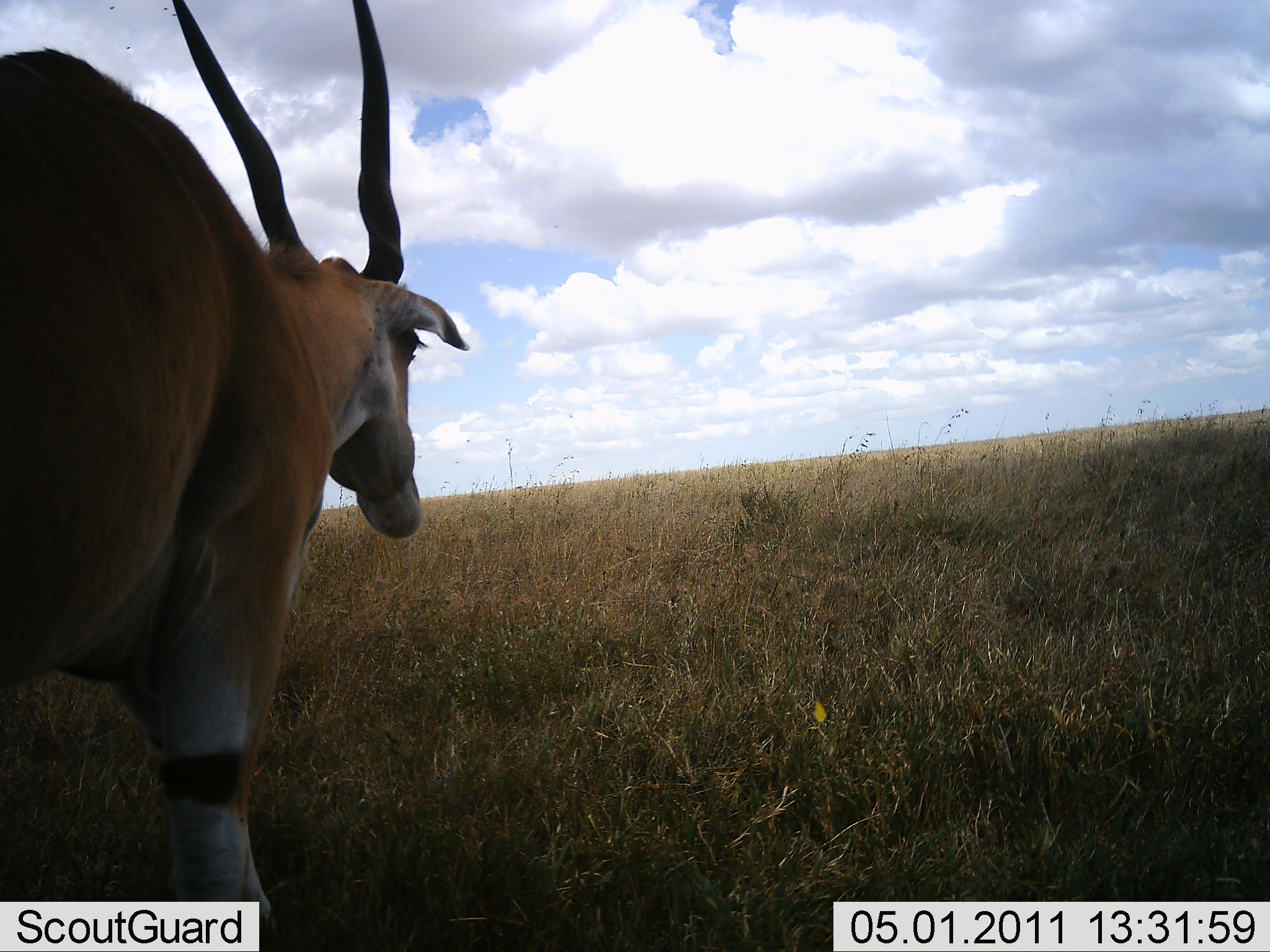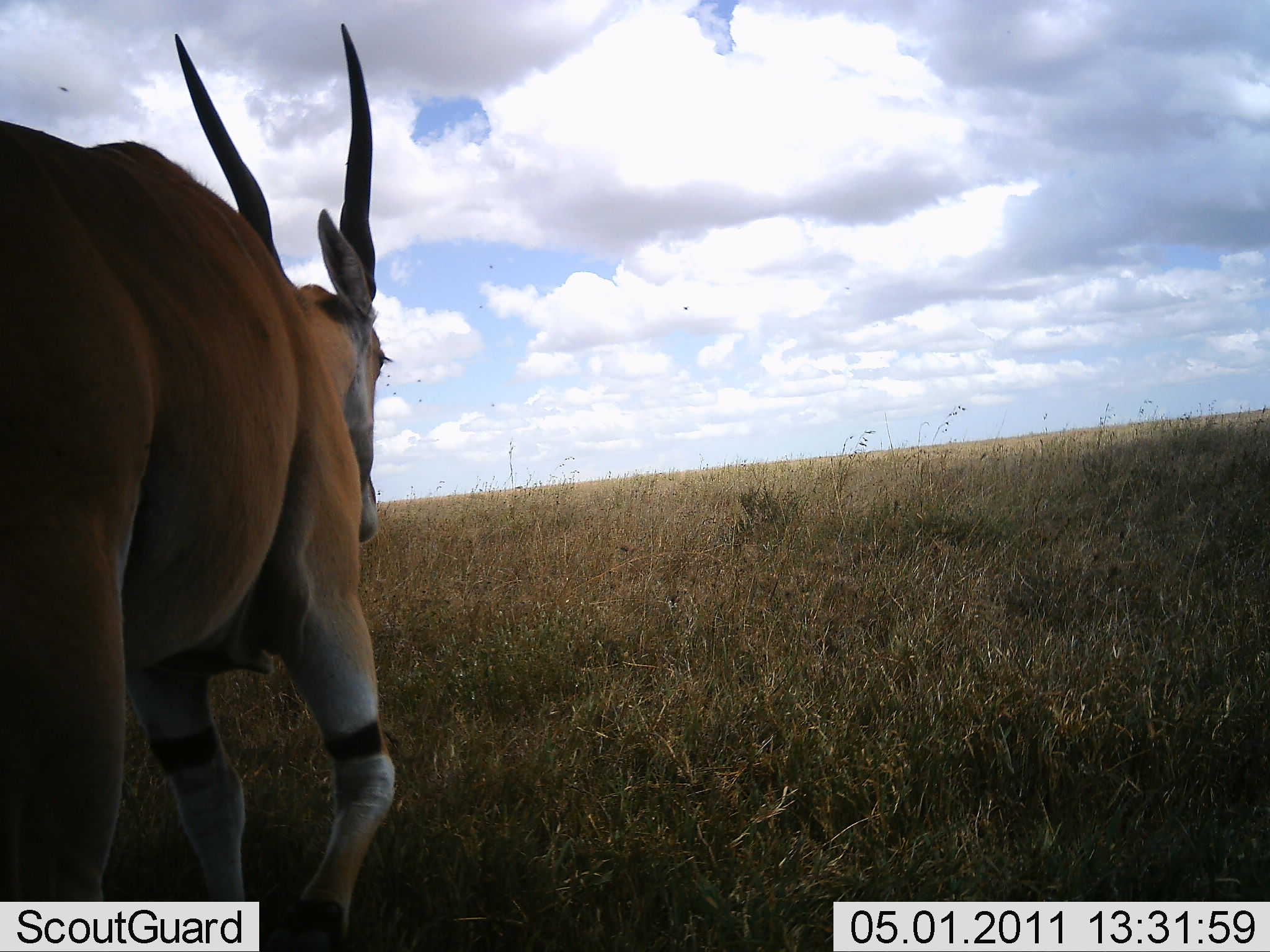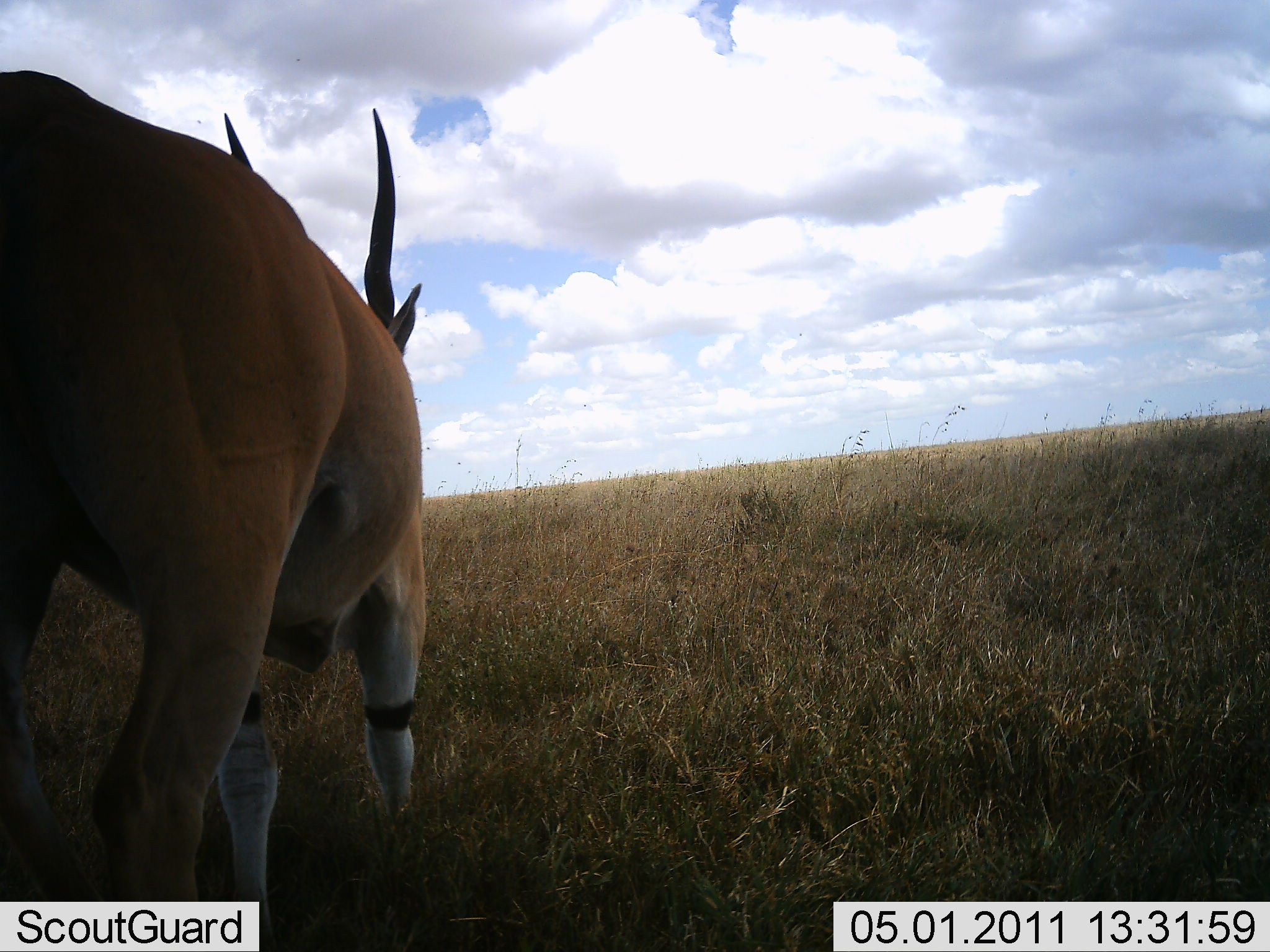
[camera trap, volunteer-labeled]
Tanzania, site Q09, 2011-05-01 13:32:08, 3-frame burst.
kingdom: Animalia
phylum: Chordata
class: Mammalia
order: Artiodactyla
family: Bovidae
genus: Tragelaphus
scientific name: Tragelaphus oryx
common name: eland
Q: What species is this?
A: Eland (Tragelaphus oryx).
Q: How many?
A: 1.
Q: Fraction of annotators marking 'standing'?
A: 25%.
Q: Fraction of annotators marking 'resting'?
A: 0%.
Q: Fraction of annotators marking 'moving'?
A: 75%.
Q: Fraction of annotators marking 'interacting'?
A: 0%.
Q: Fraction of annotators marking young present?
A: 0%.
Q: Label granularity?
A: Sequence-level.